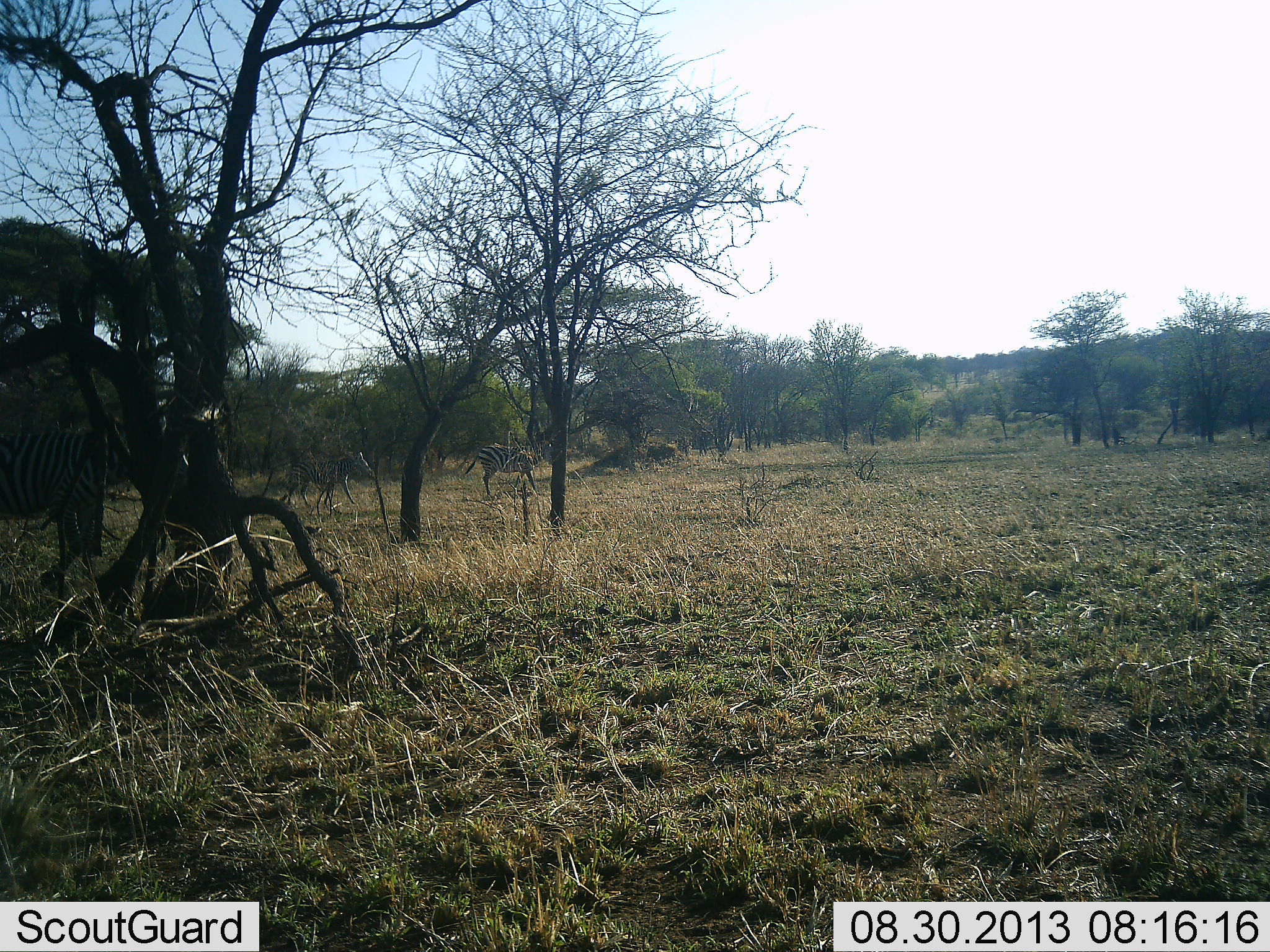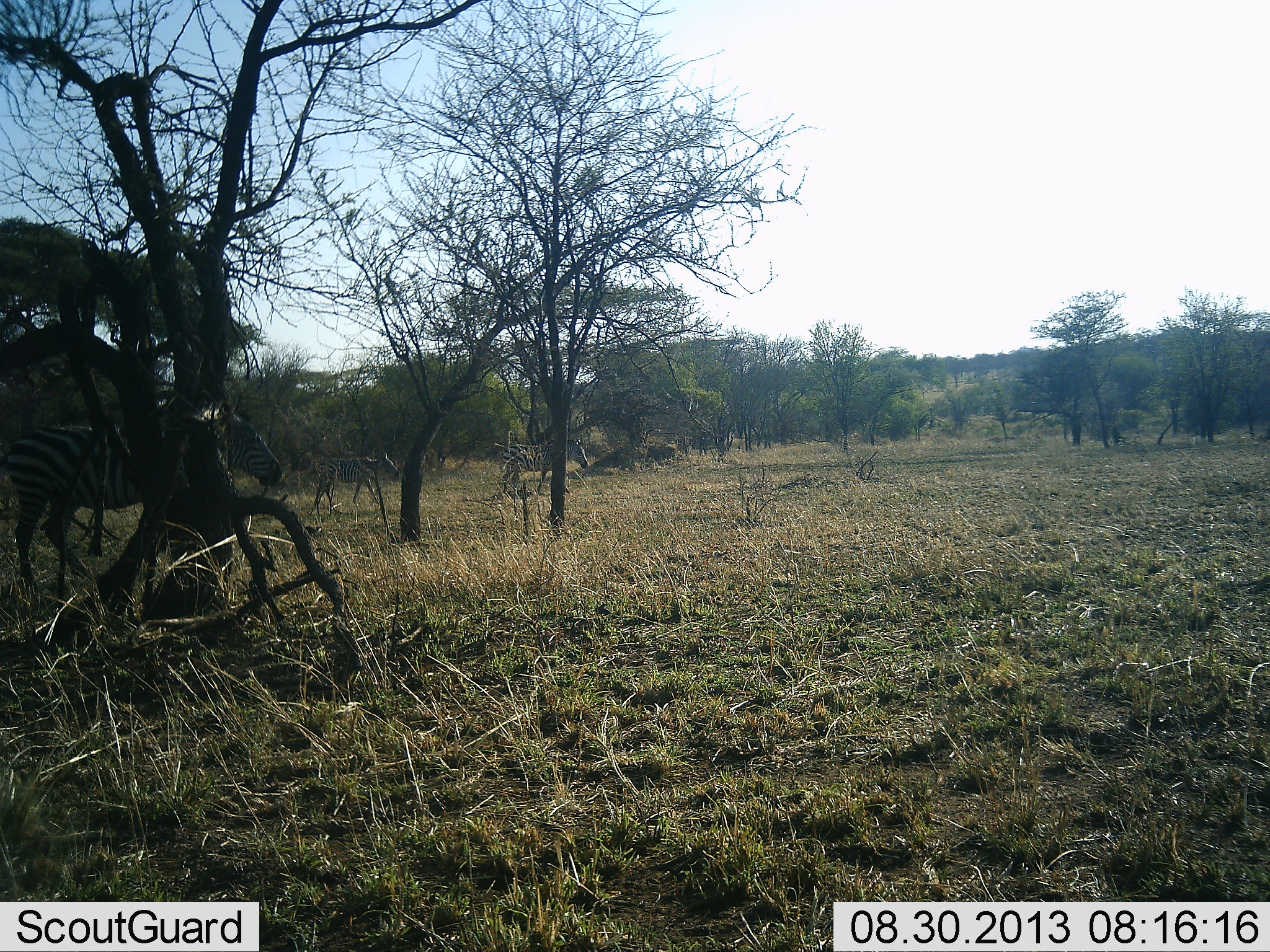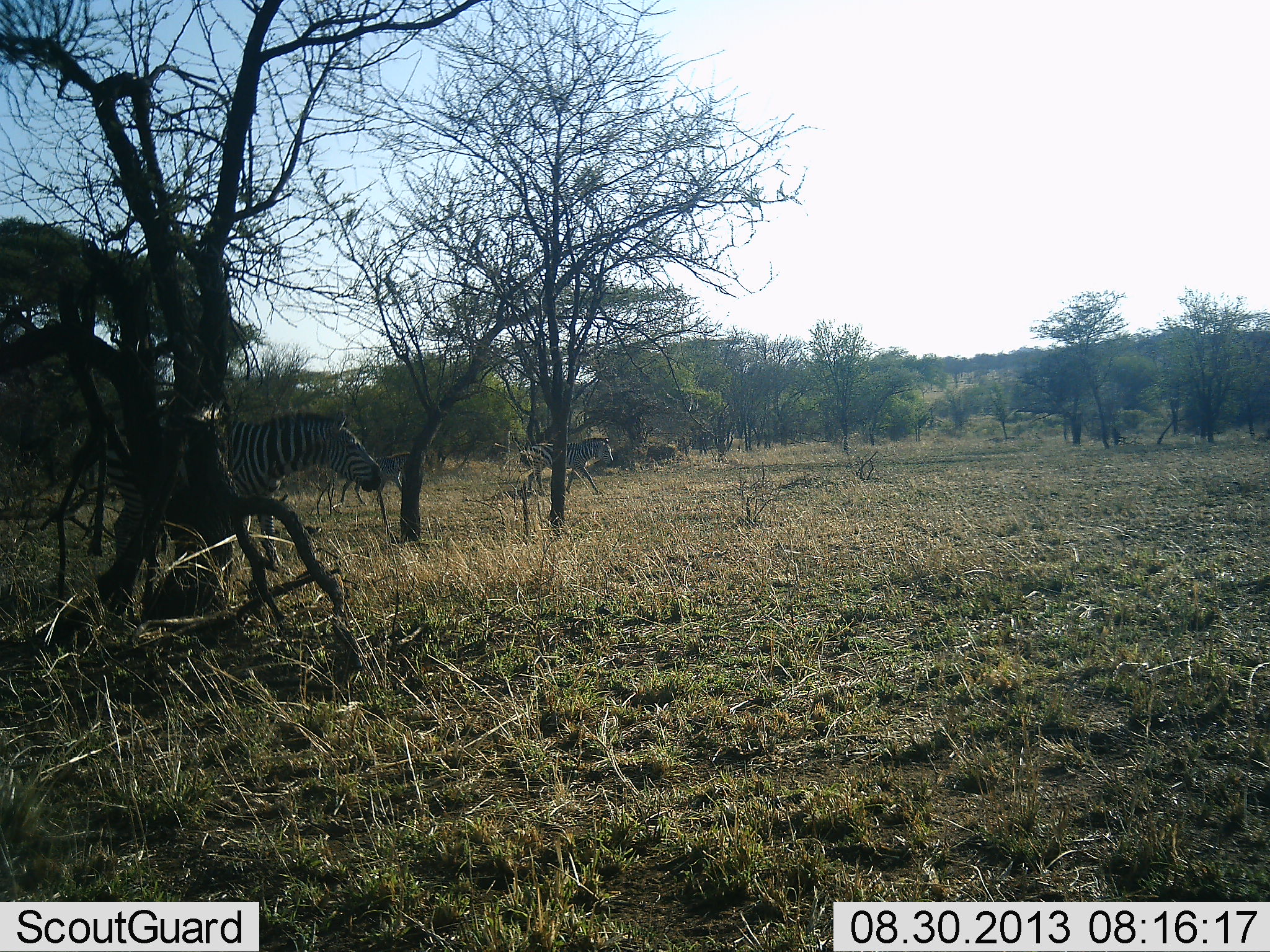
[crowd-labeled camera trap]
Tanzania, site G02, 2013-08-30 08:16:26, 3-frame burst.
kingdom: Animalia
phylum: Chordata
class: Mammalia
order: Perissodactyla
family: Equidae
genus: Equus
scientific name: Equus quagga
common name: plains zebra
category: zebra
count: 3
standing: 18%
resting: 0%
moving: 88%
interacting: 0%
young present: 0%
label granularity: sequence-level